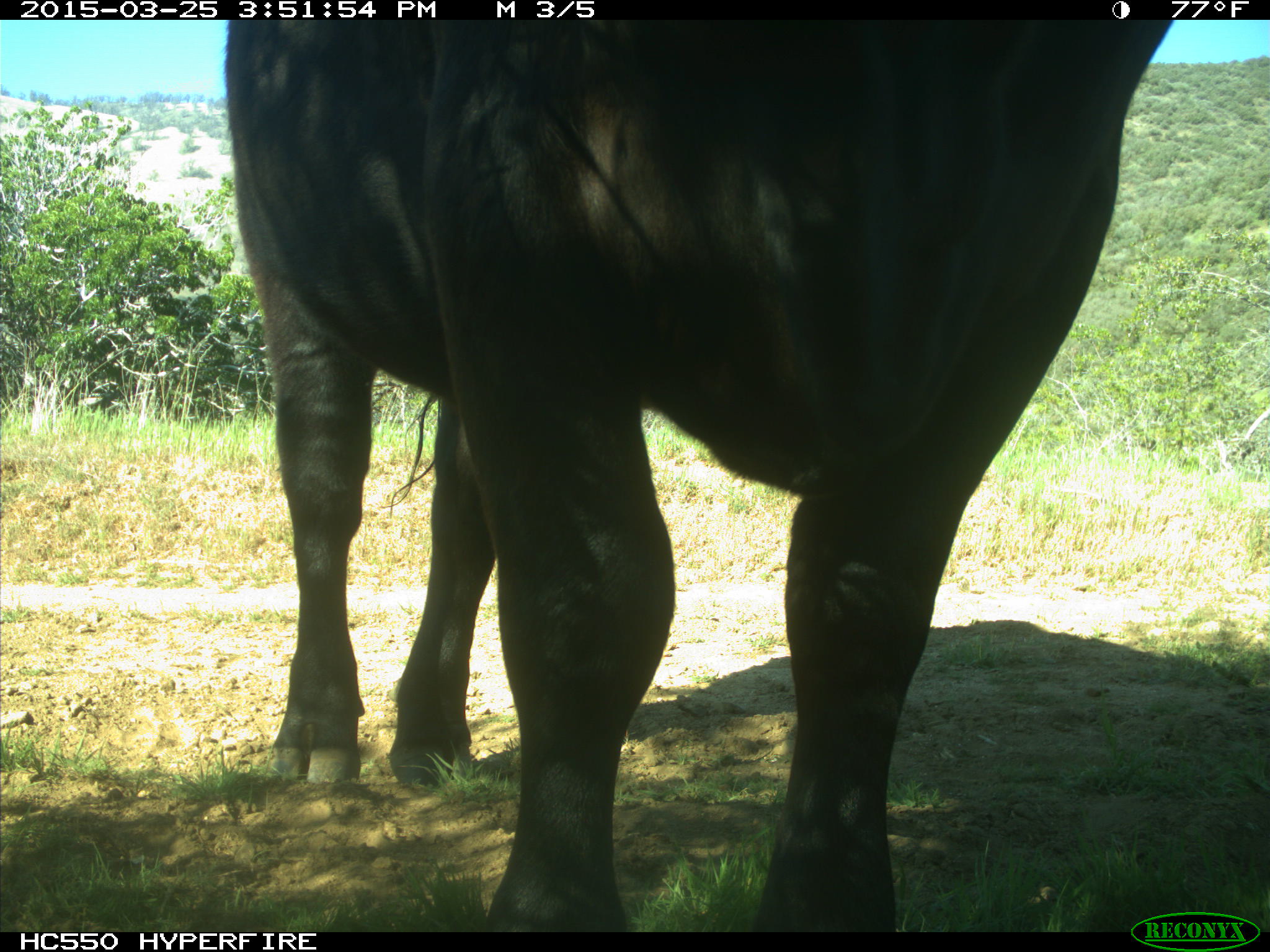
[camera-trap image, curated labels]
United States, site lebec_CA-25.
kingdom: Animalia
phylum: Chordata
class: Mammalia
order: Artiodactyla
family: Bovidae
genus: Bos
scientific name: Bos taurus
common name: domestic cow